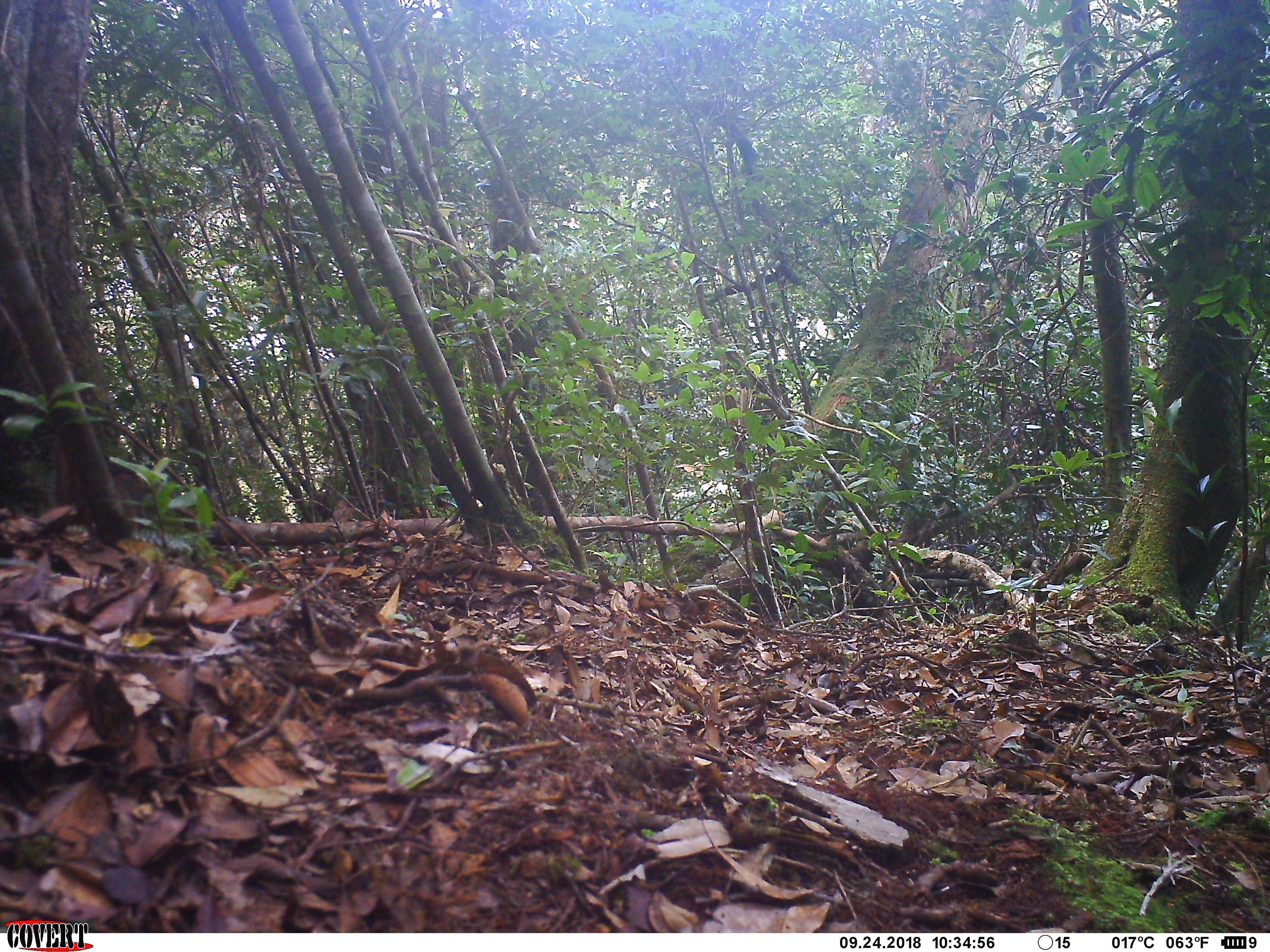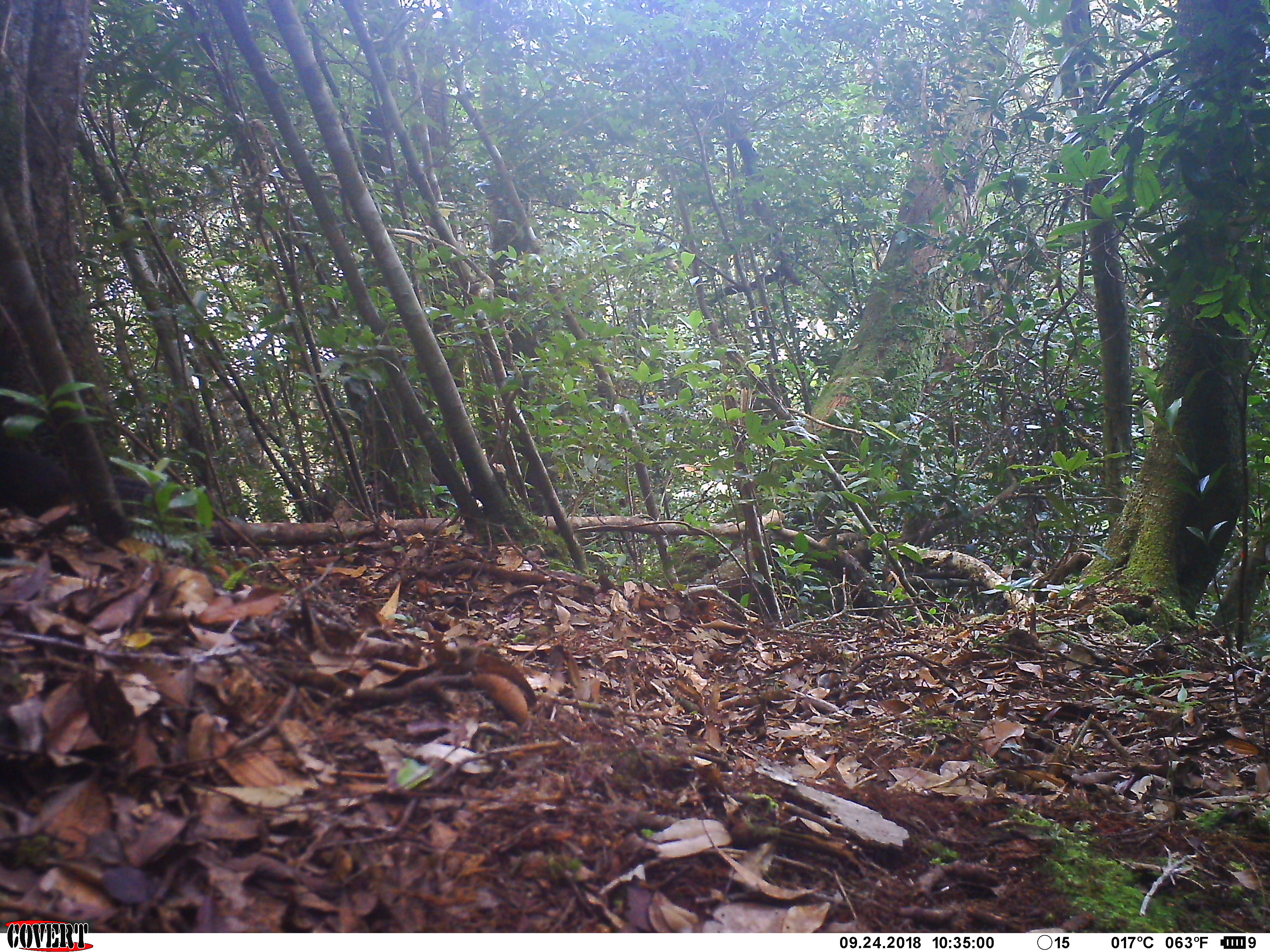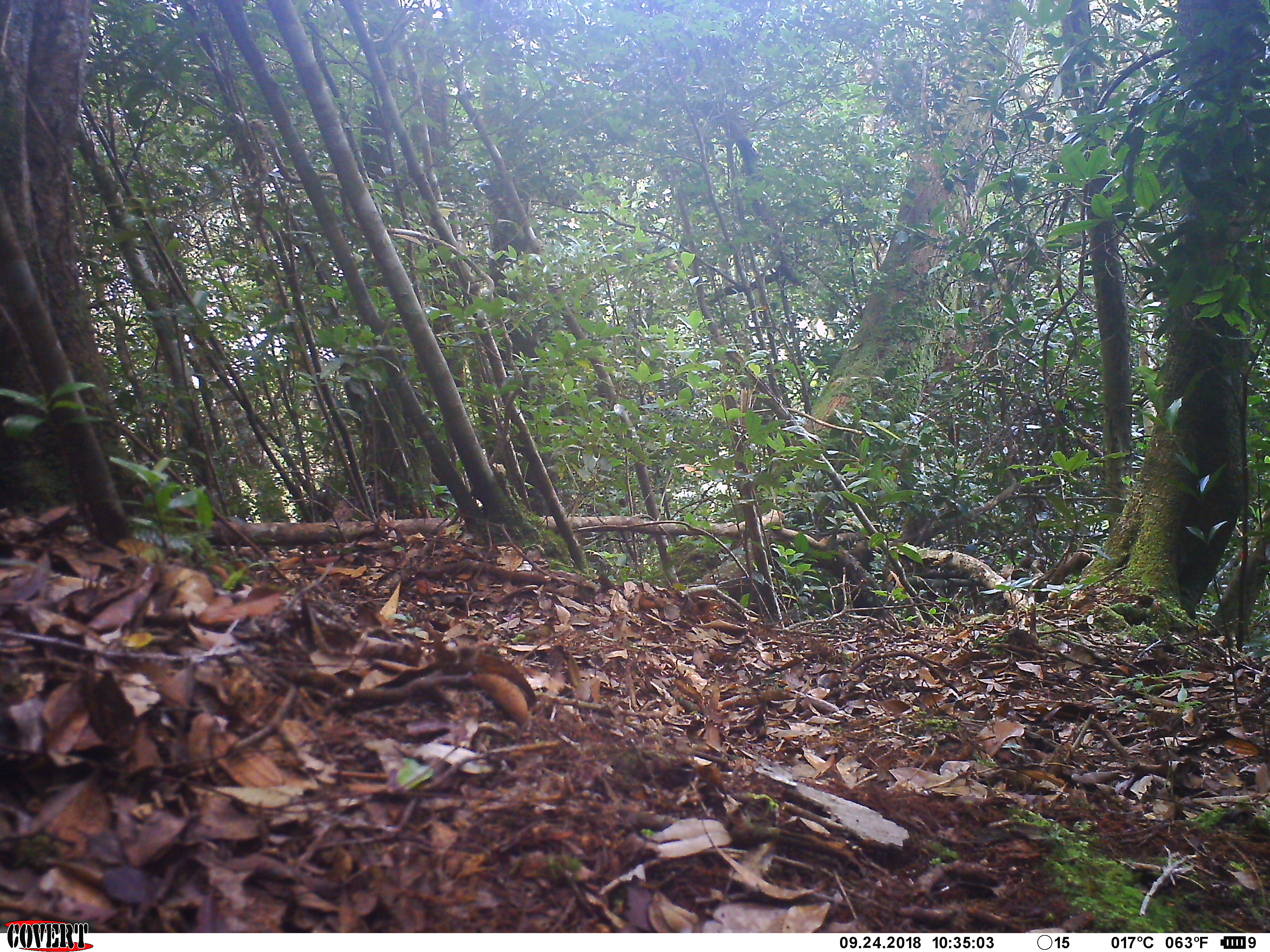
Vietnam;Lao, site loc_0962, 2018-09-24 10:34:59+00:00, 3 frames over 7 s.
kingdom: Animalia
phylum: Chordata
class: Mammalia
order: Rodentia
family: Sciuridae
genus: Dremomys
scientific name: Dremomys rufigenis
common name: red-cheeked squirrel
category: red cheeked squirrel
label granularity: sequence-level